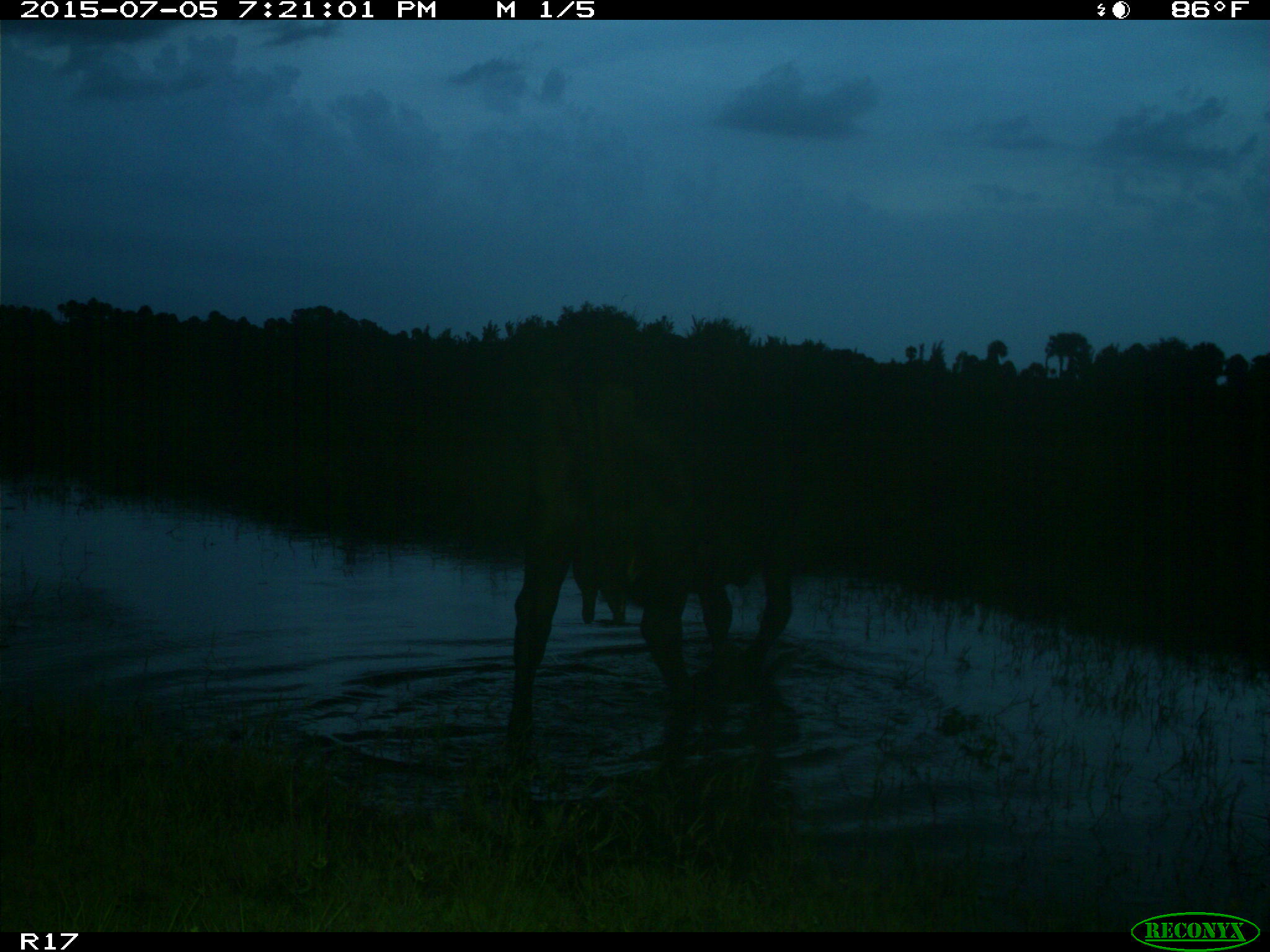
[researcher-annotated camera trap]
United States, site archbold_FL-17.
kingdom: Animalia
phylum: Chordata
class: Mammalia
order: Artiodactyla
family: Bovidae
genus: Bos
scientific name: Bos taurus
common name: domestic cow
Bos taurus (domestic cow).